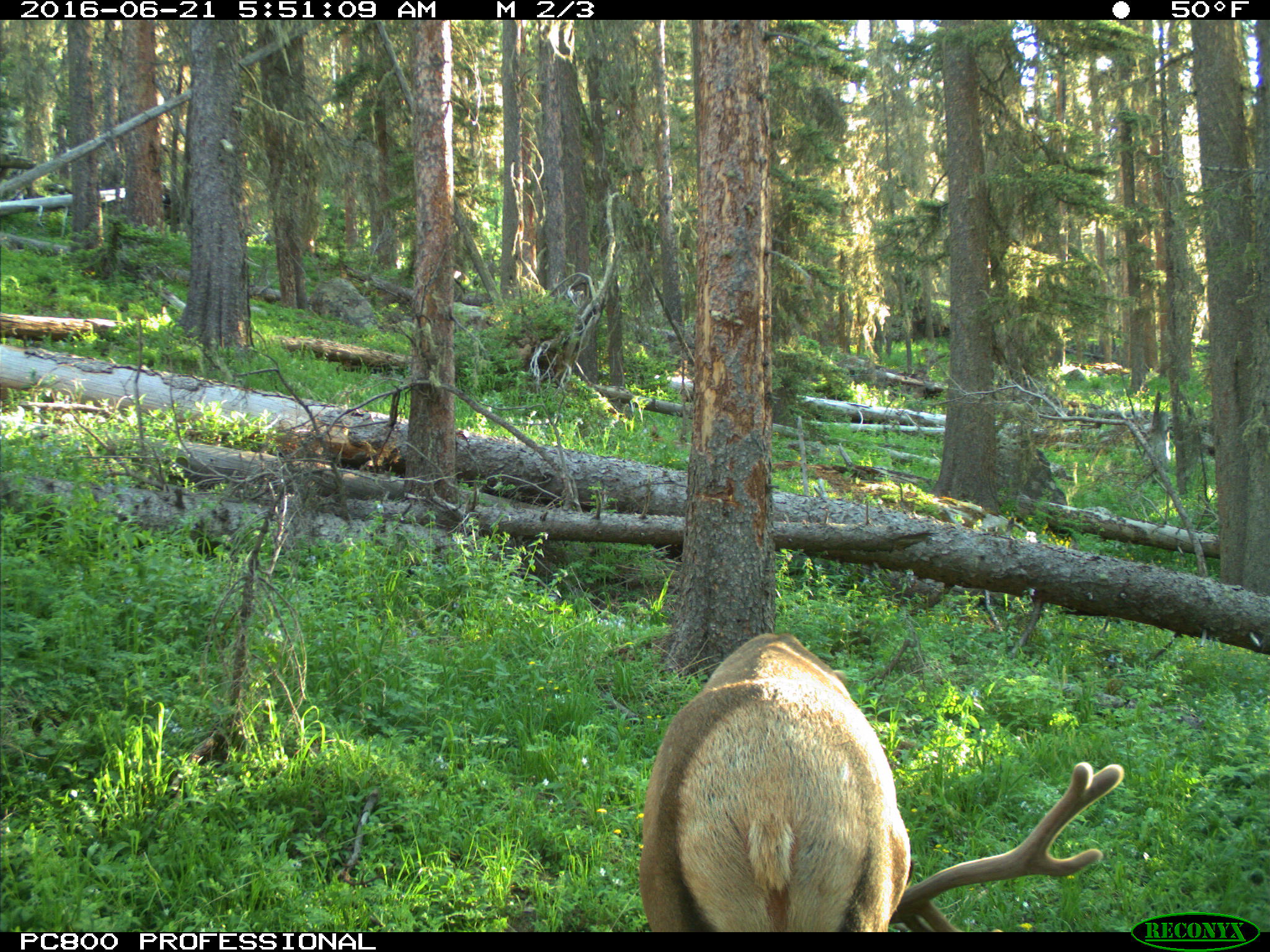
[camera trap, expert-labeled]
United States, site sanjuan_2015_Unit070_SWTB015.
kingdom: Animalia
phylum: Chordata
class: Mammalia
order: Artiodactyla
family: Cervidae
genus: Cervus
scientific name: Cervus elaphus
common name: red deer